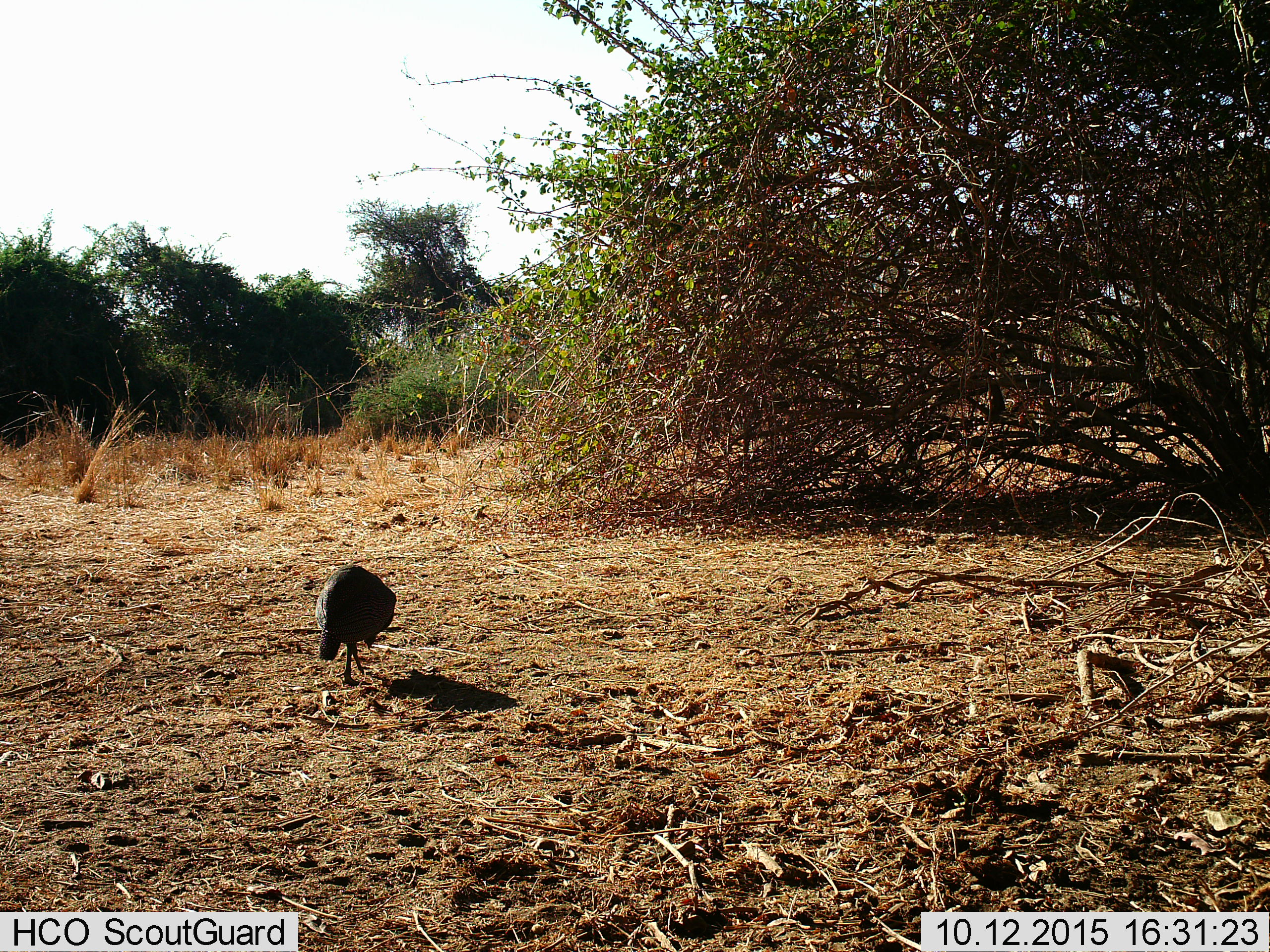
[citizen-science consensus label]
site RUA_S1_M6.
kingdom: Animalia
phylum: Chordata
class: Aves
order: Galliformes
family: Numididae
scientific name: Numididae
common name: guineafowl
Guineafowl (Numididae), count 1. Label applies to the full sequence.